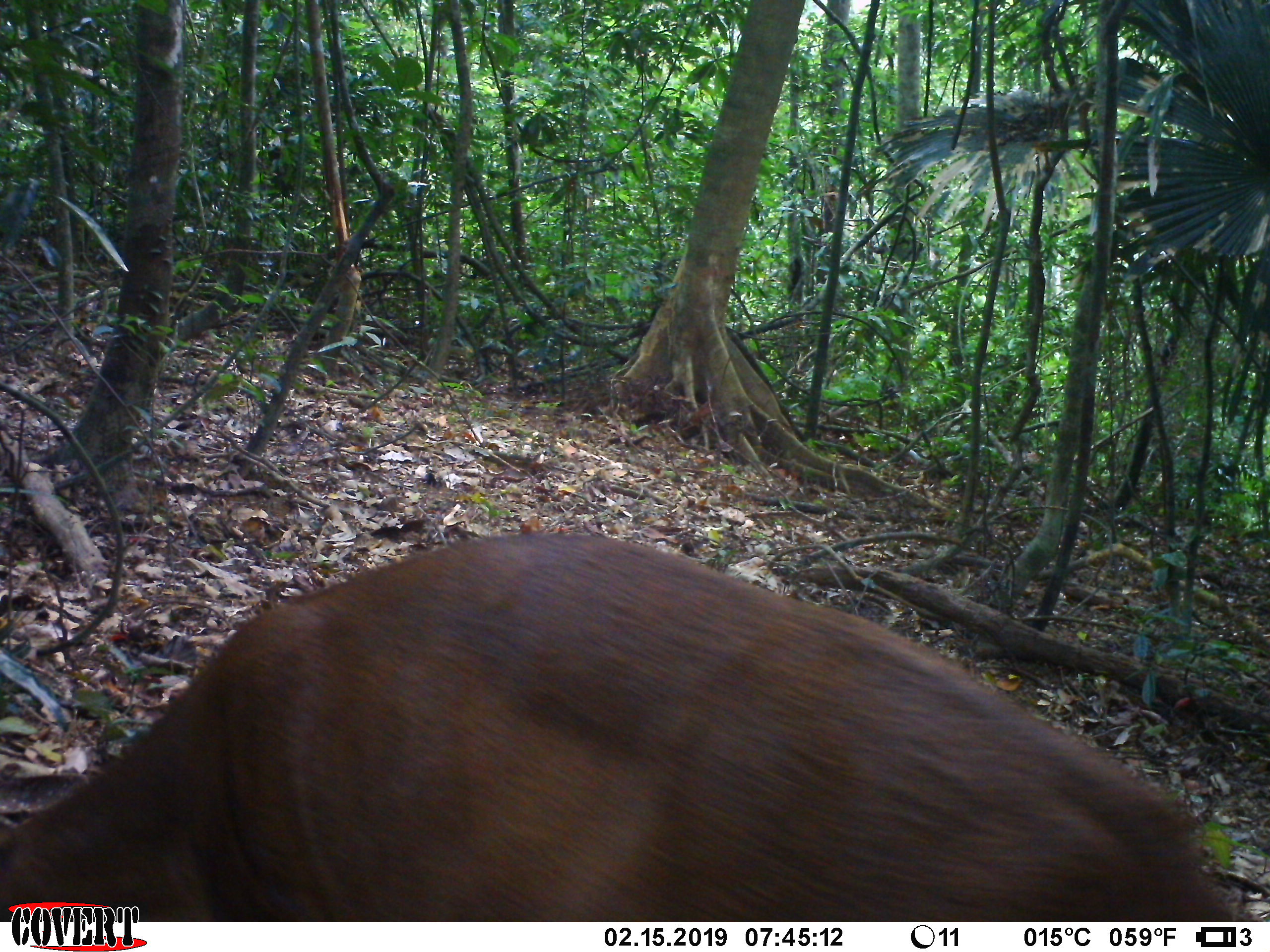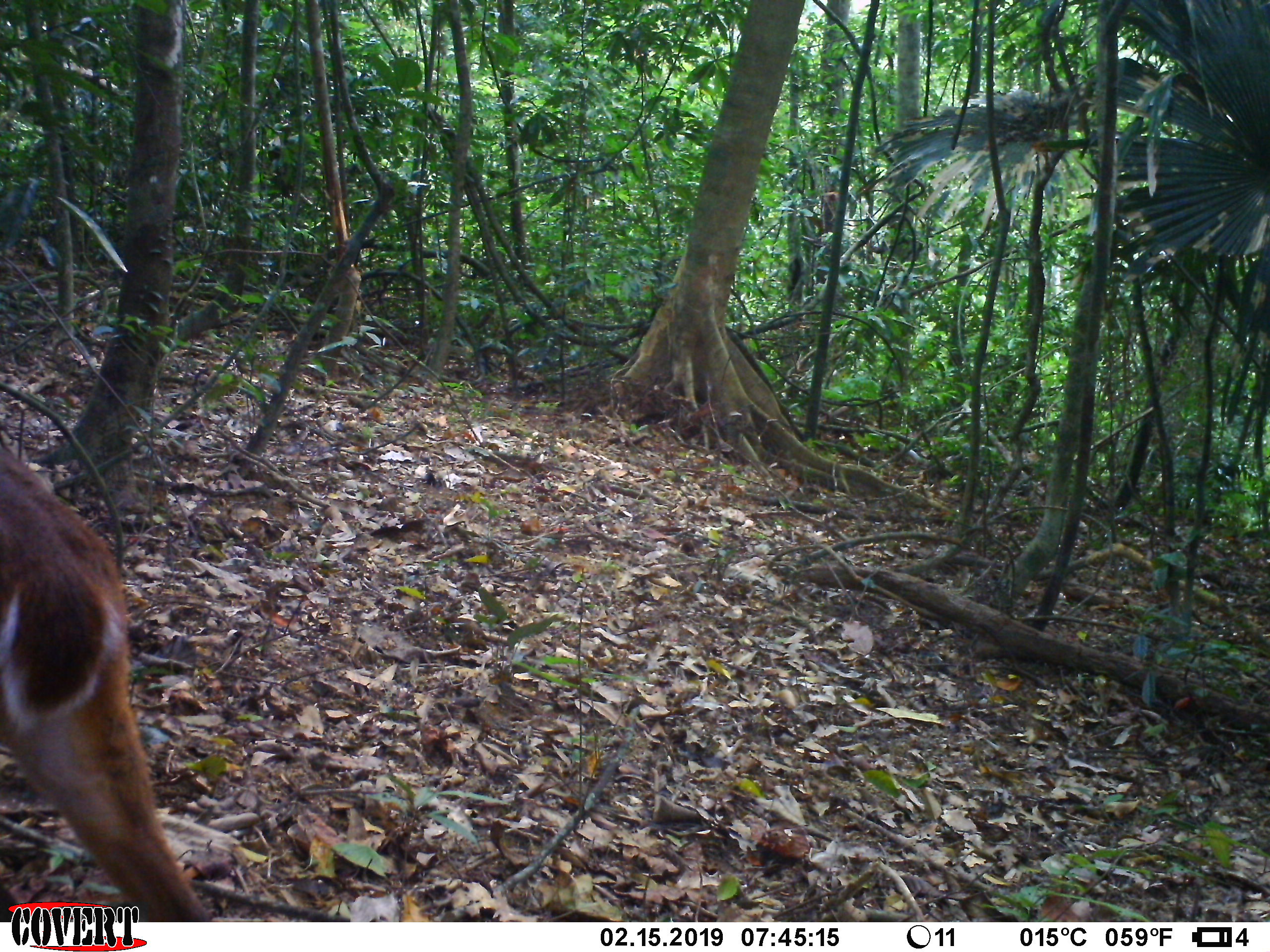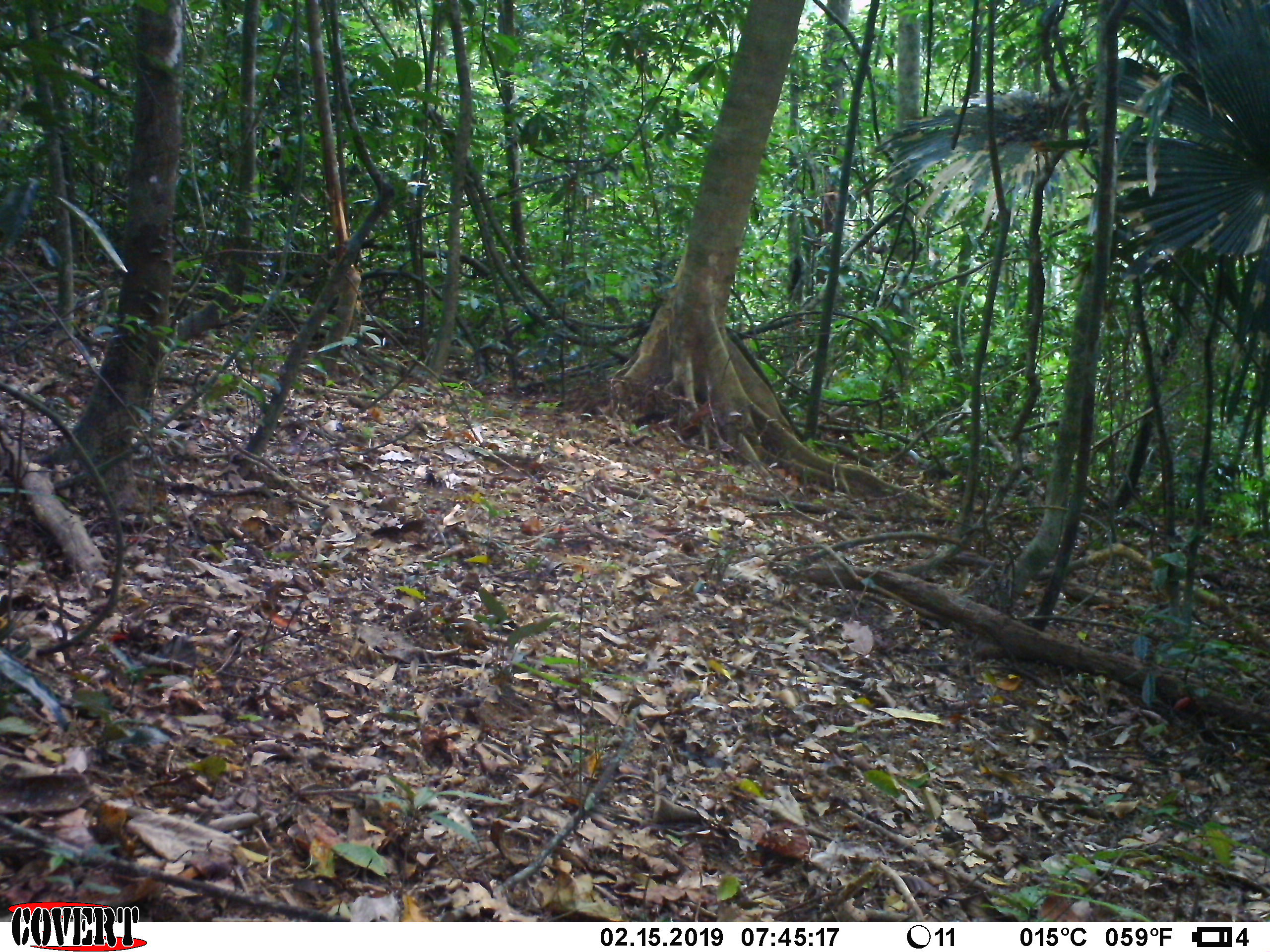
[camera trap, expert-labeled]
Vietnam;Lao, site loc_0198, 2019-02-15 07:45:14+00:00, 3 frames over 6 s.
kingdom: Animalia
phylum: Chordata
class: Mammalia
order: Artiodactyla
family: Cervidae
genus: Muntiacus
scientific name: Muntiacus vuquangensis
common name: large-antlered muntjac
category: large antlered muntjac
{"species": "large antlered muntjac (large-antlered muntjac) (Muntiacus vuquangensis)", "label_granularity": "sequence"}